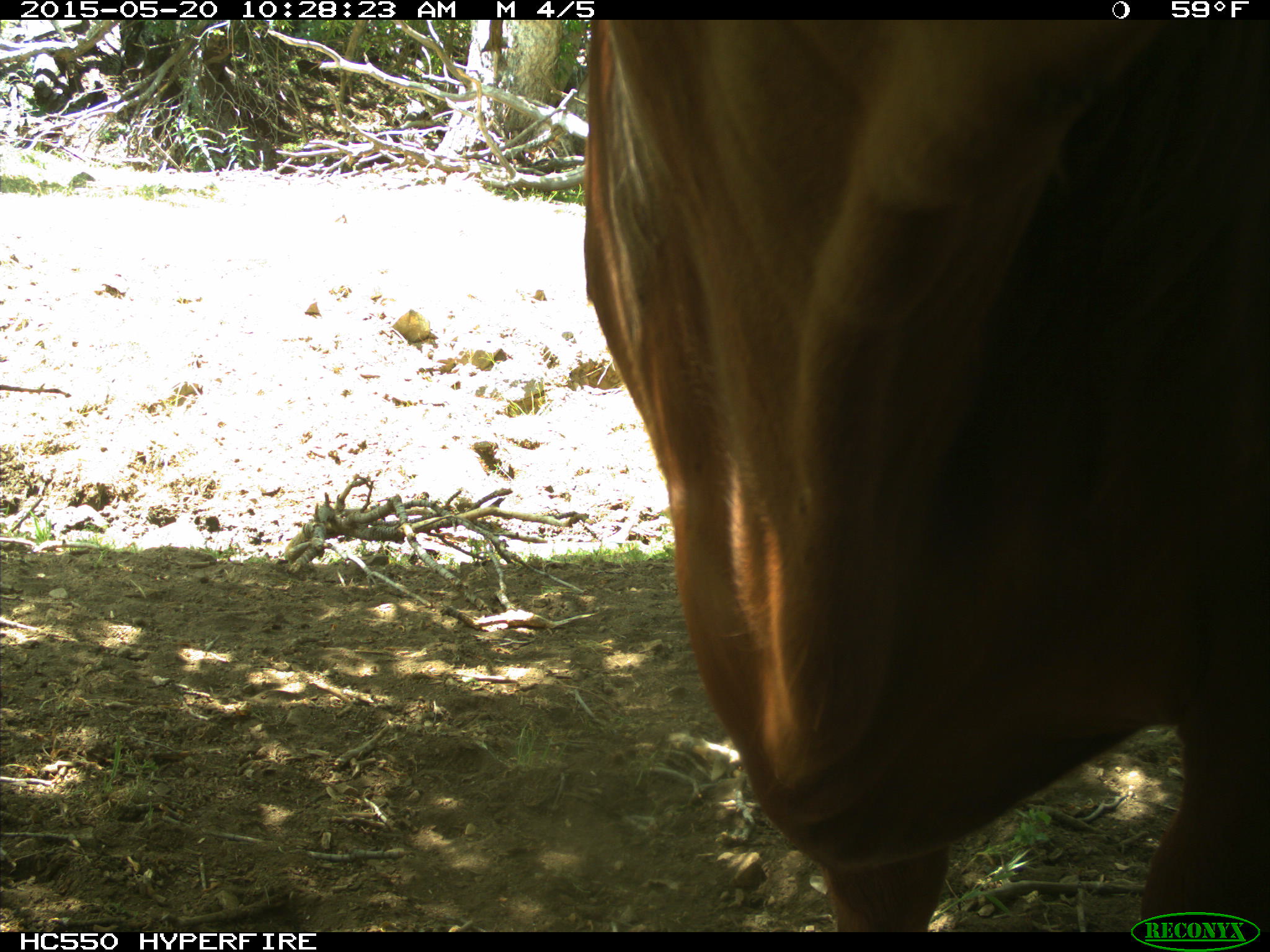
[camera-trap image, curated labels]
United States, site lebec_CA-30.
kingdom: Animalia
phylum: Chordata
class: Mammalia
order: Artiodactyla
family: Bovidae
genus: Bos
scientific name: Bos taurus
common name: domestic cow